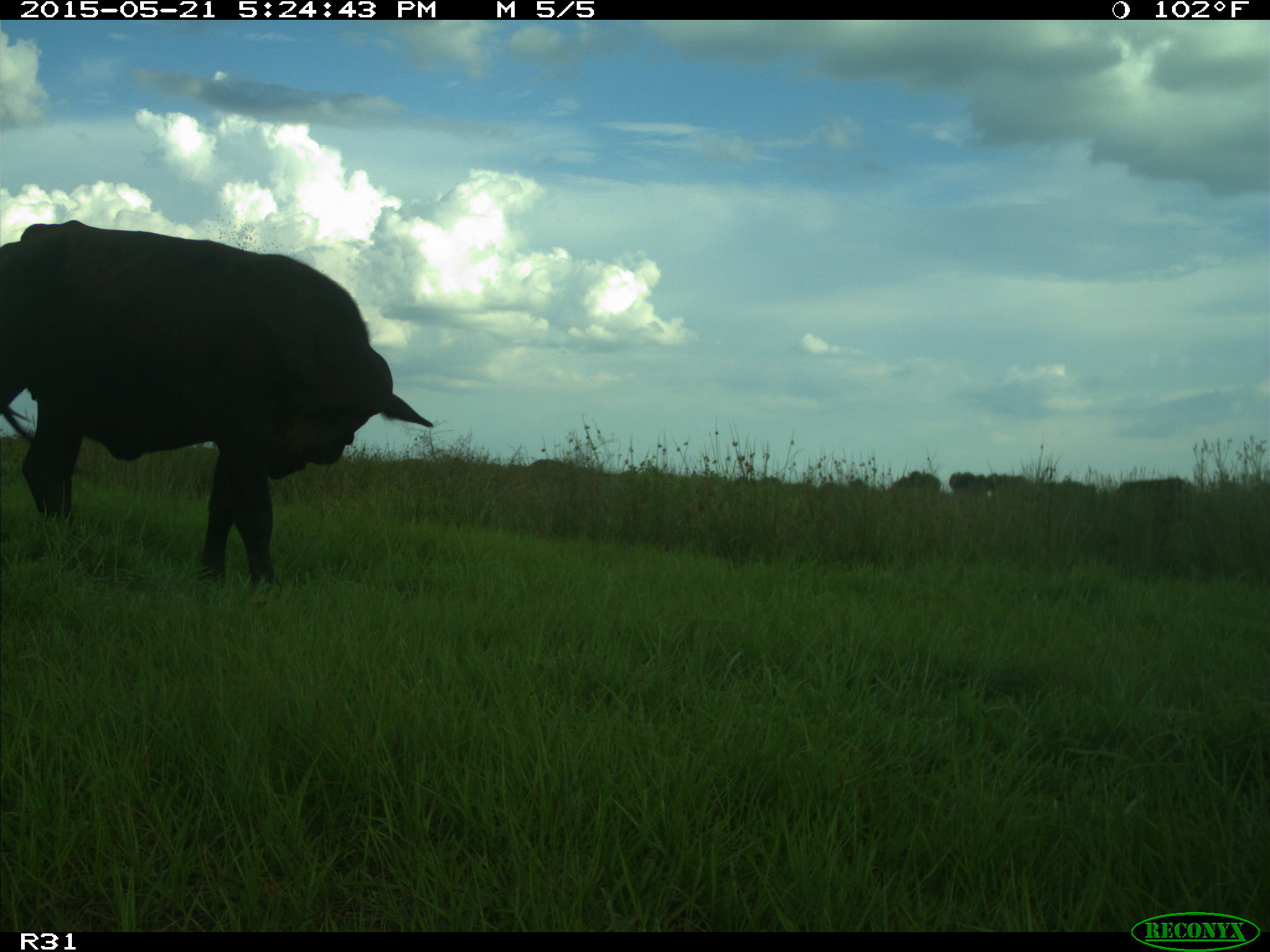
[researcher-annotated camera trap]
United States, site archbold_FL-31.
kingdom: Animalia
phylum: Chordata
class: Mammalia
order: Artiodactyla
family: Bovidae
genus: Bos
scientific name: Bos taurus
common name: domestic cow